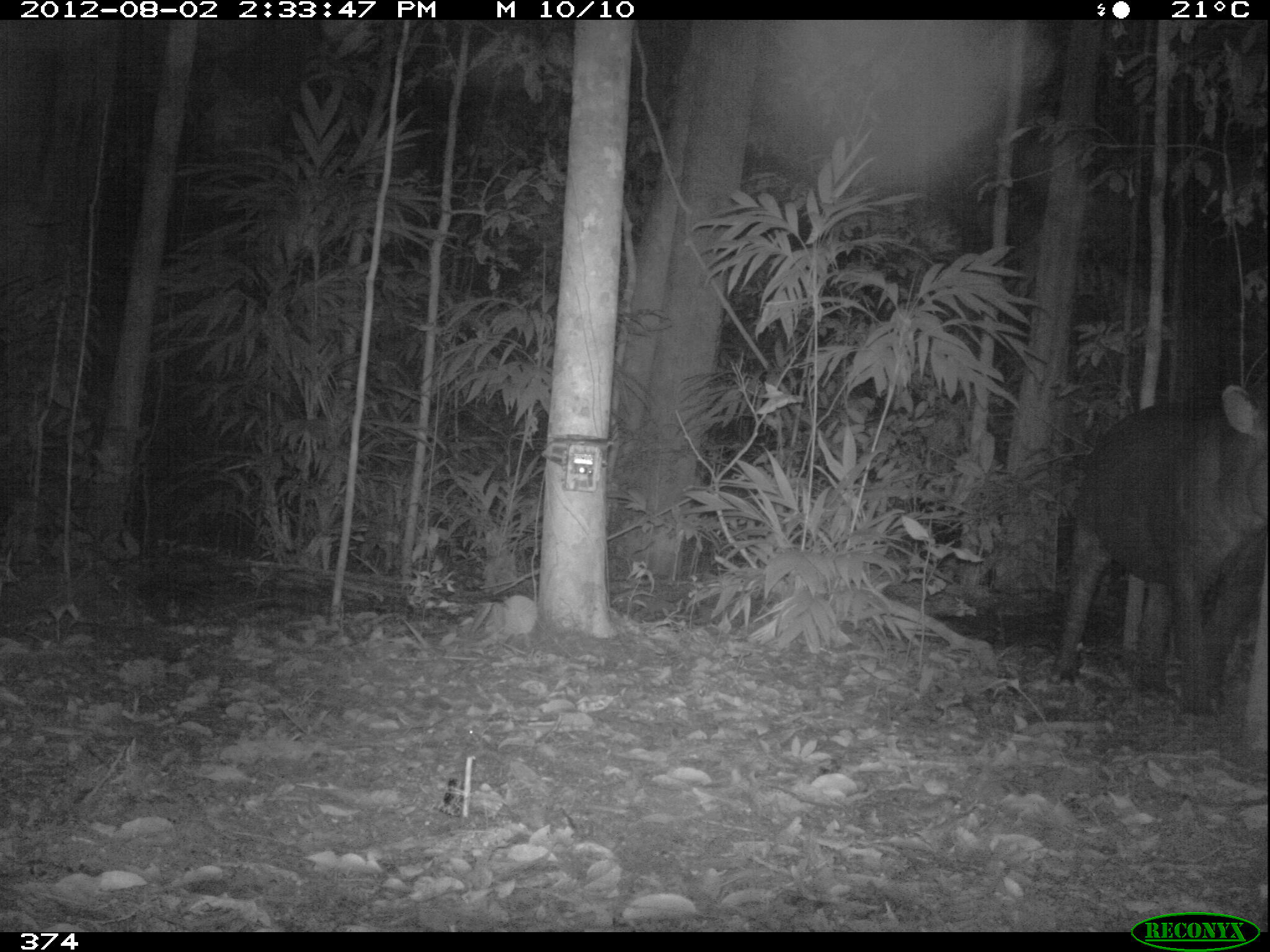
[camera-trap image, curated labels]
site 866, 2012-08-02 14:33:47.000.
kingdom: Animalia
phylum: Chordata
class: Mammalia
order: Perissodactyla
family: Tapiridae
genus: Tapirus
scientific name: Tapirus terrestris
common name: south american tapir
Tapirus terrestris (south american tapir).